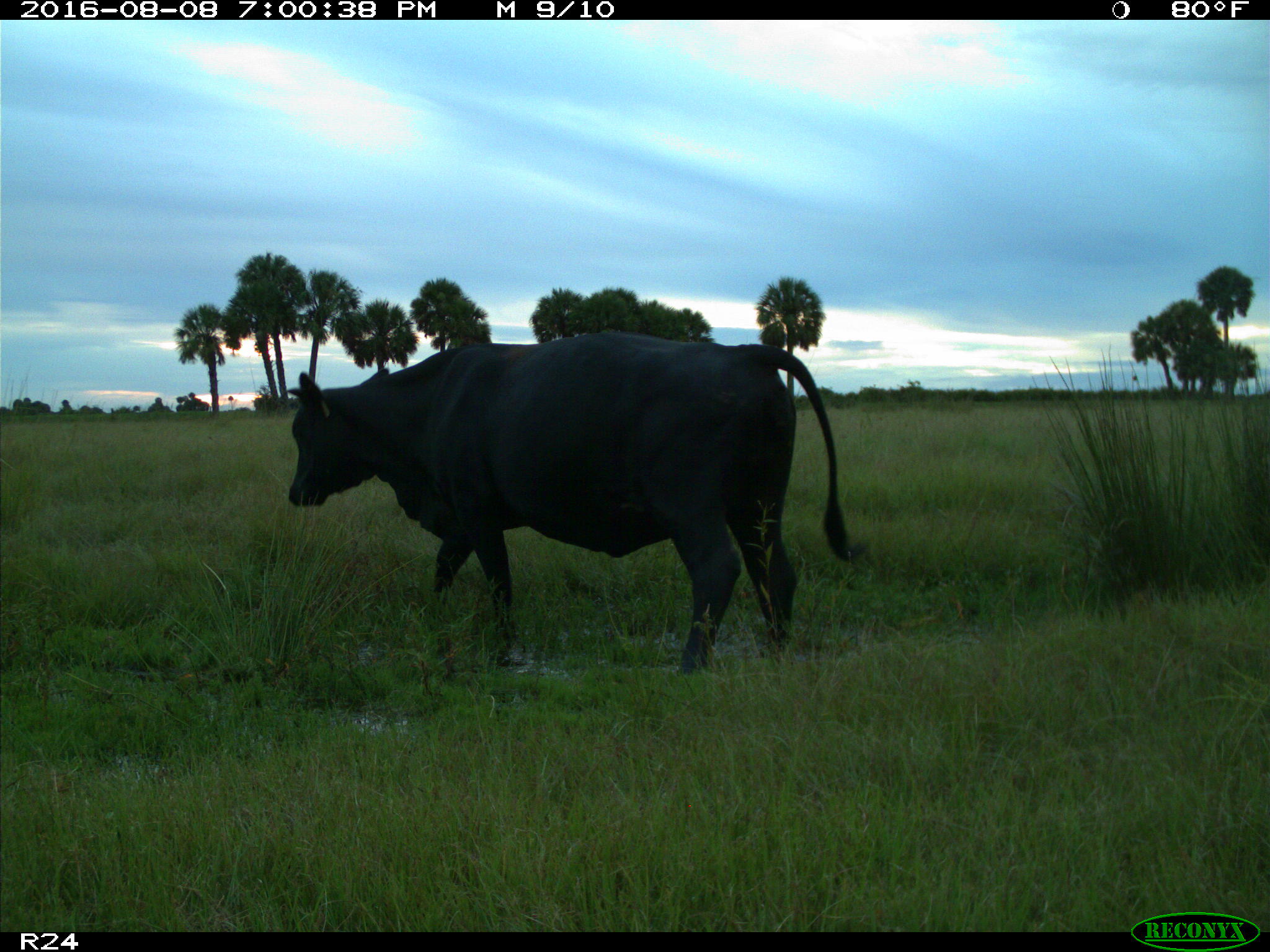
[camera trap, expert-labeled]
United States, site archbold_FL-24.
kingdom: Animalia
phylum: Chordata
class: Mammalia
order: Artiodactyla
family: Bovidae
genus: Bos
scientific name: Bos taurus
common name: domestic cow